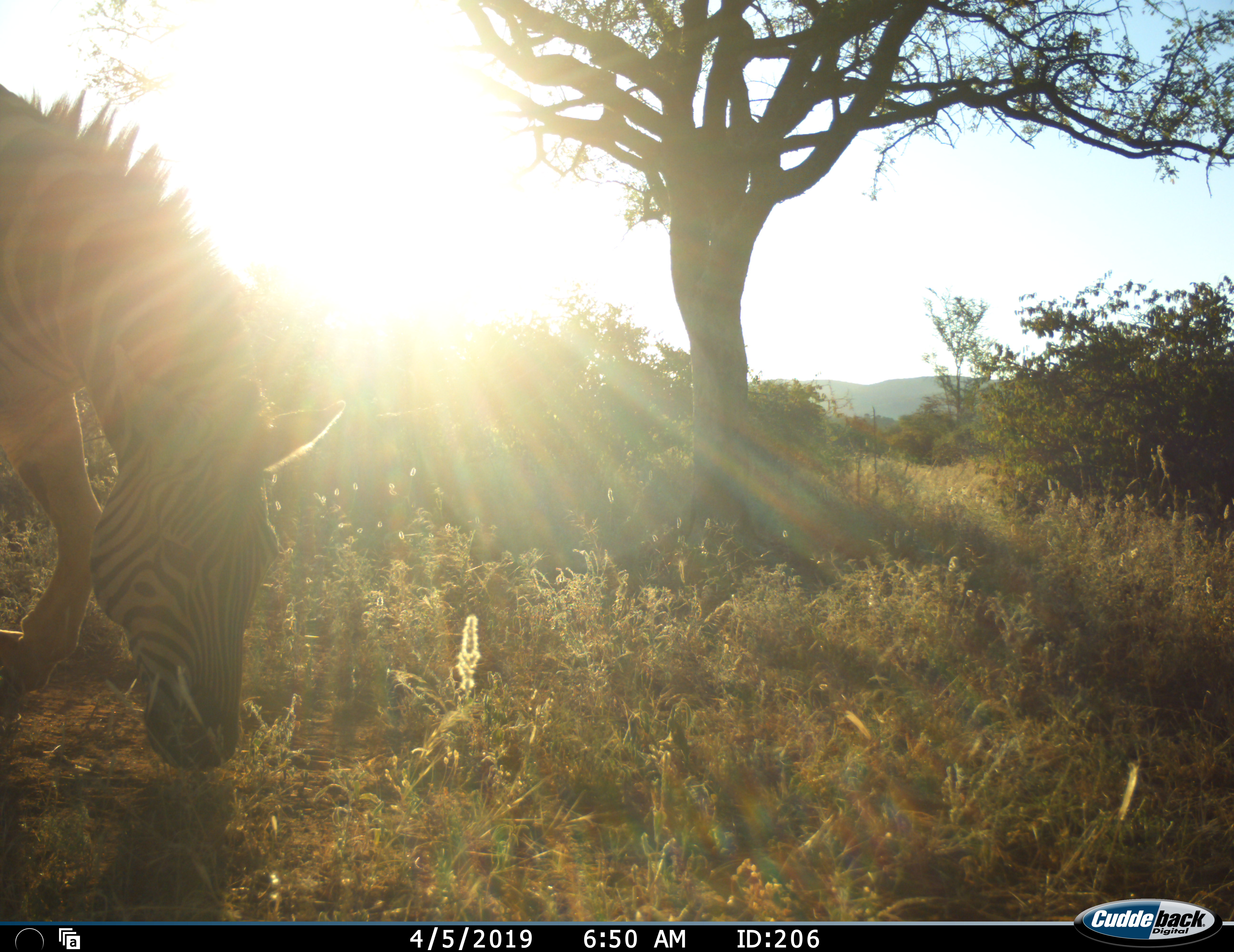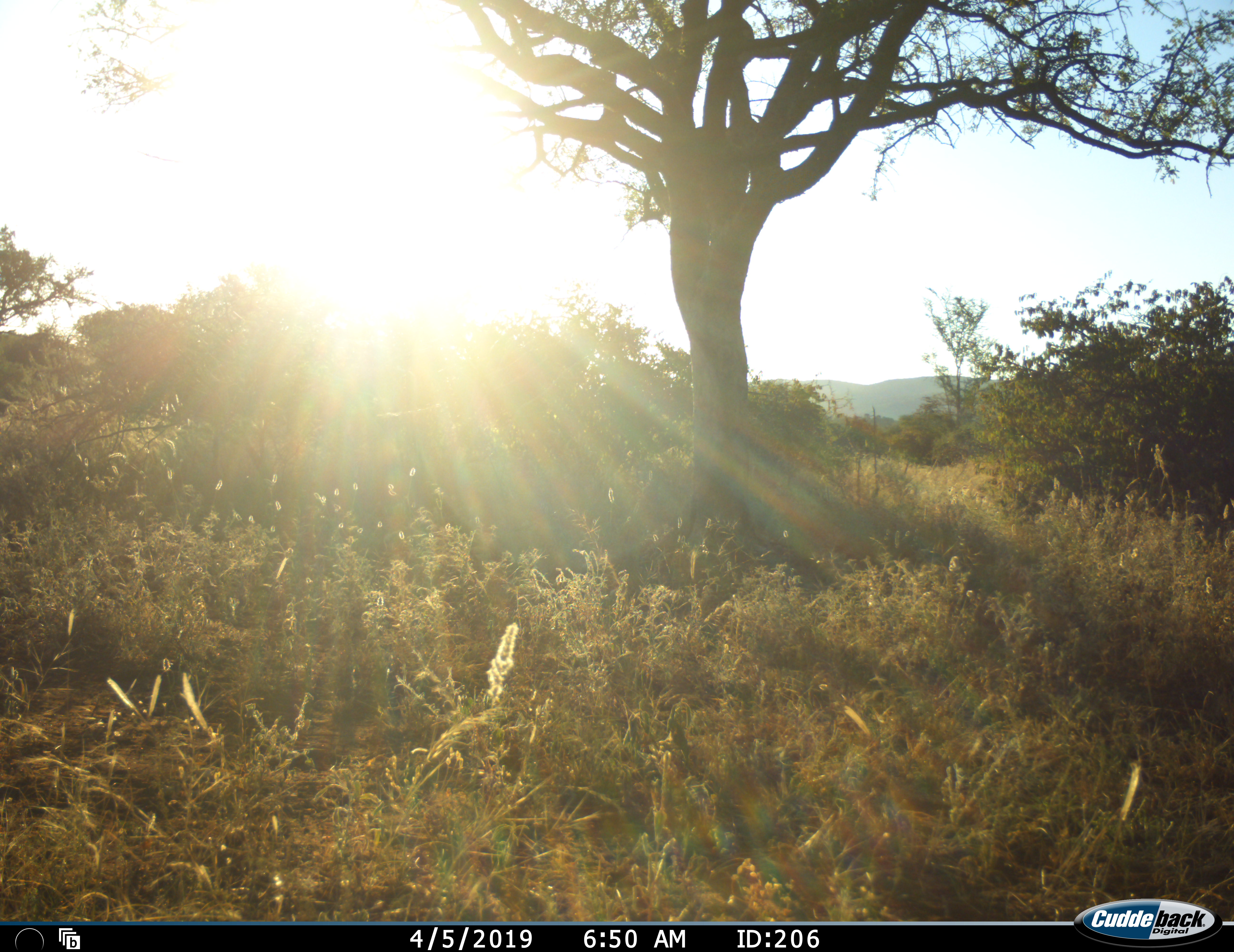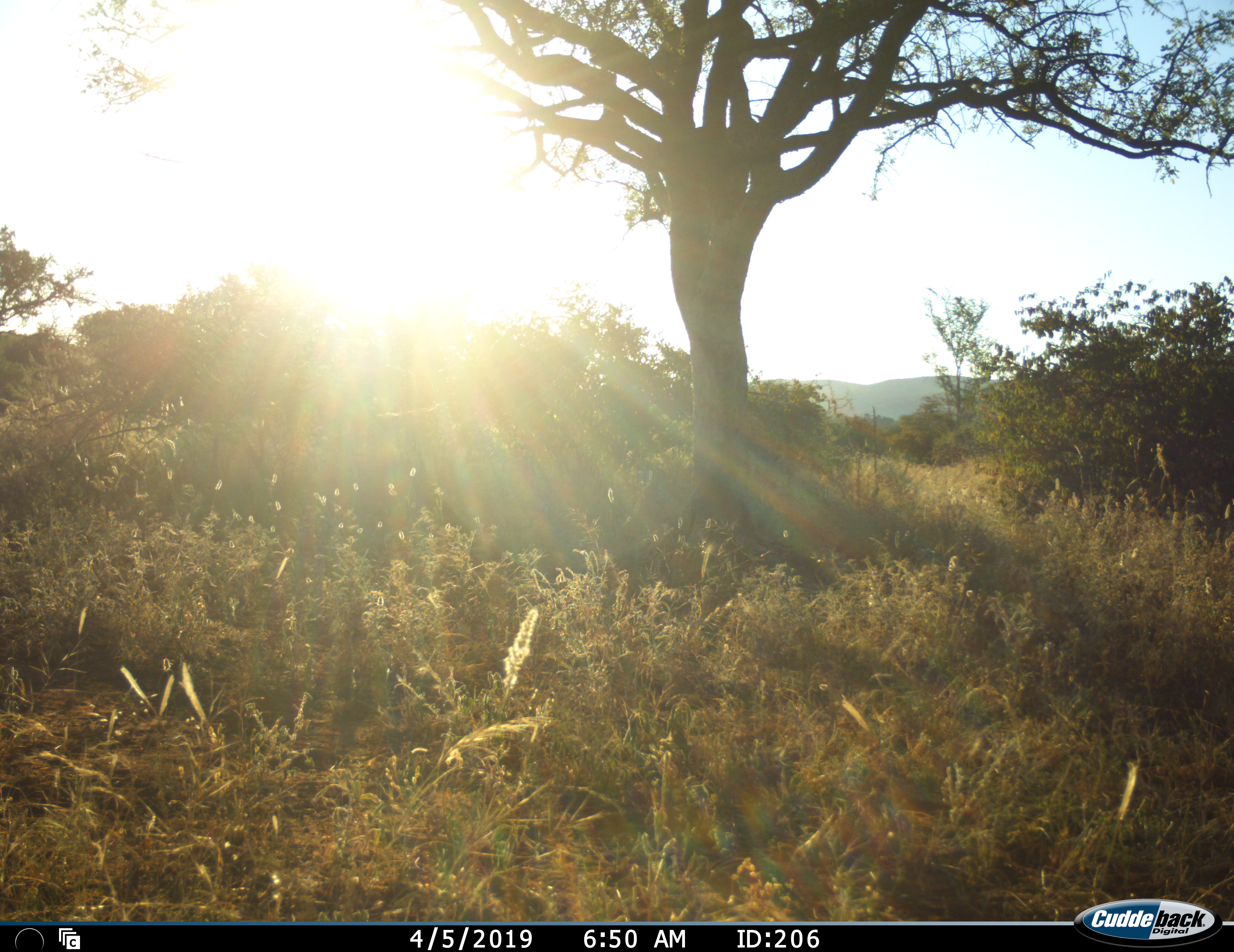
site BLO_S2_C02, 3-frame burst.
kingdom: Animalia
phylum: Chordata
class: Mammalia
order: Perissodactyla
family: Equidae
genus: Equus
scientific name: Equus quagga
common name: plains zebra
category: zebraplains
Zebraplains (plains zebra) (Equus quagga), count 1. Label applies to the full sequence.